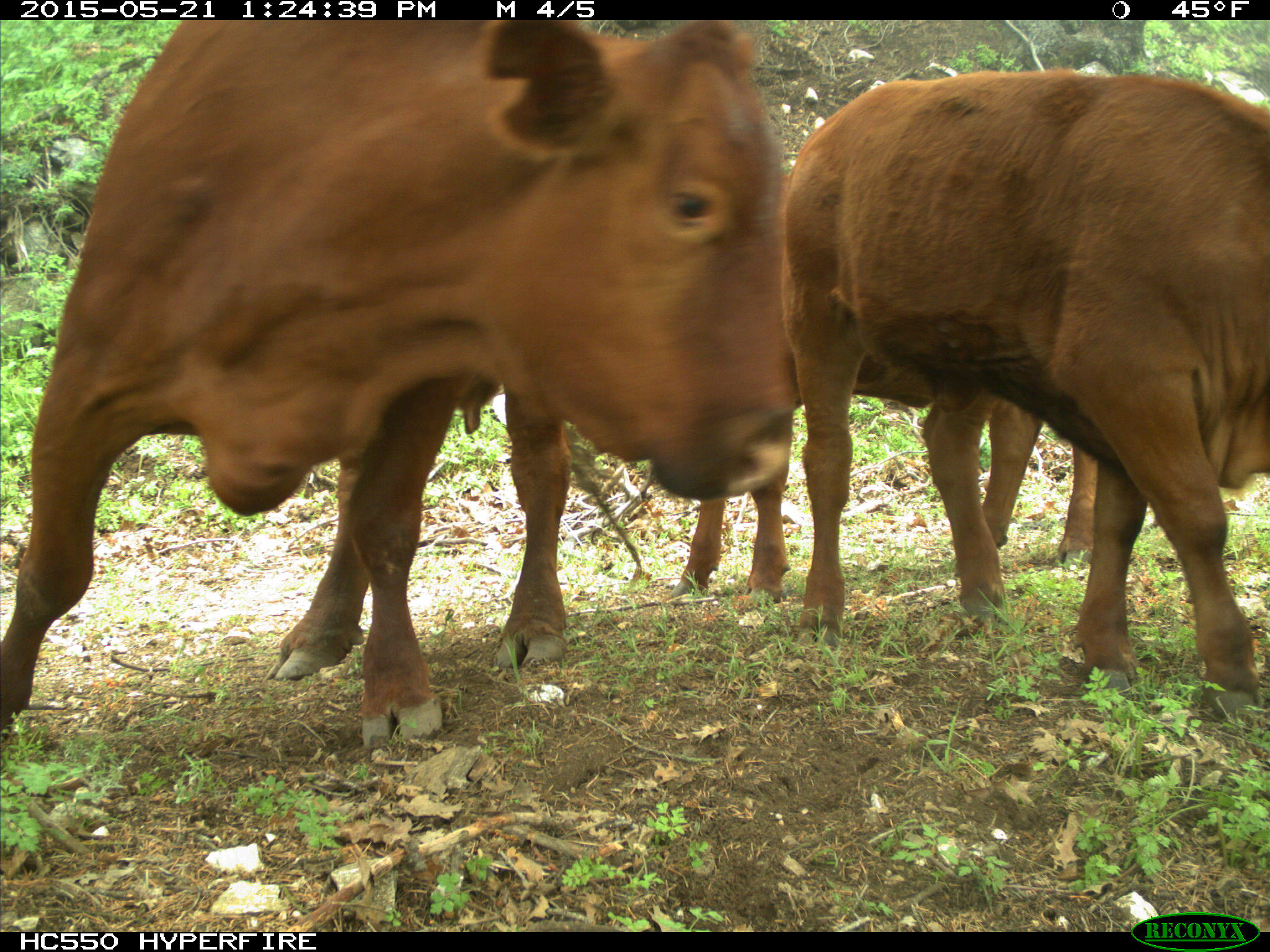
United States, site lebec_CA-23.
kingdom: Animalia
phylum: Chordata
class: Mammalia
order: Artiodactyla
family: Bovidae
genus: Bos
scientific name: Bos taurus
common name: domestic cow